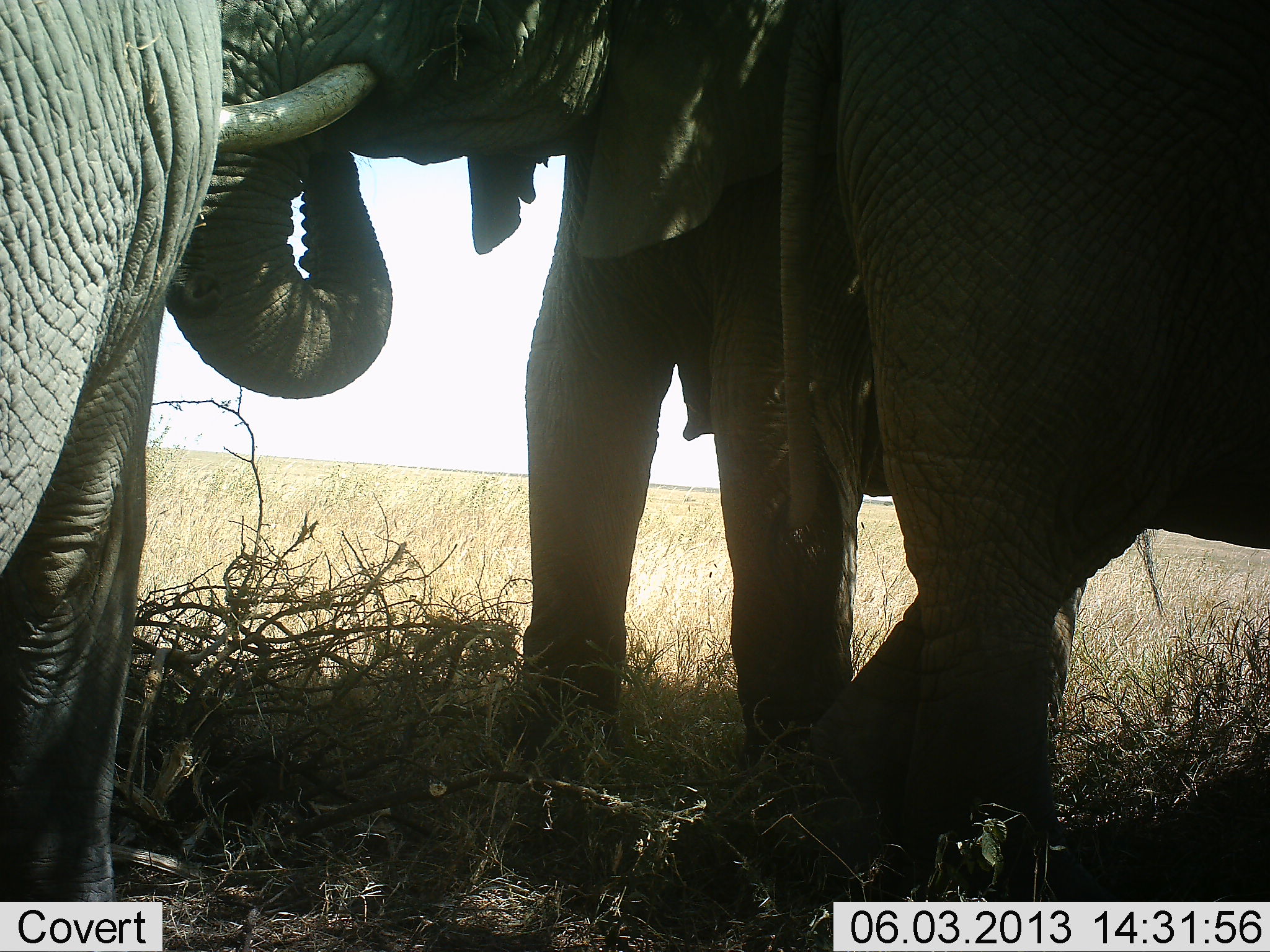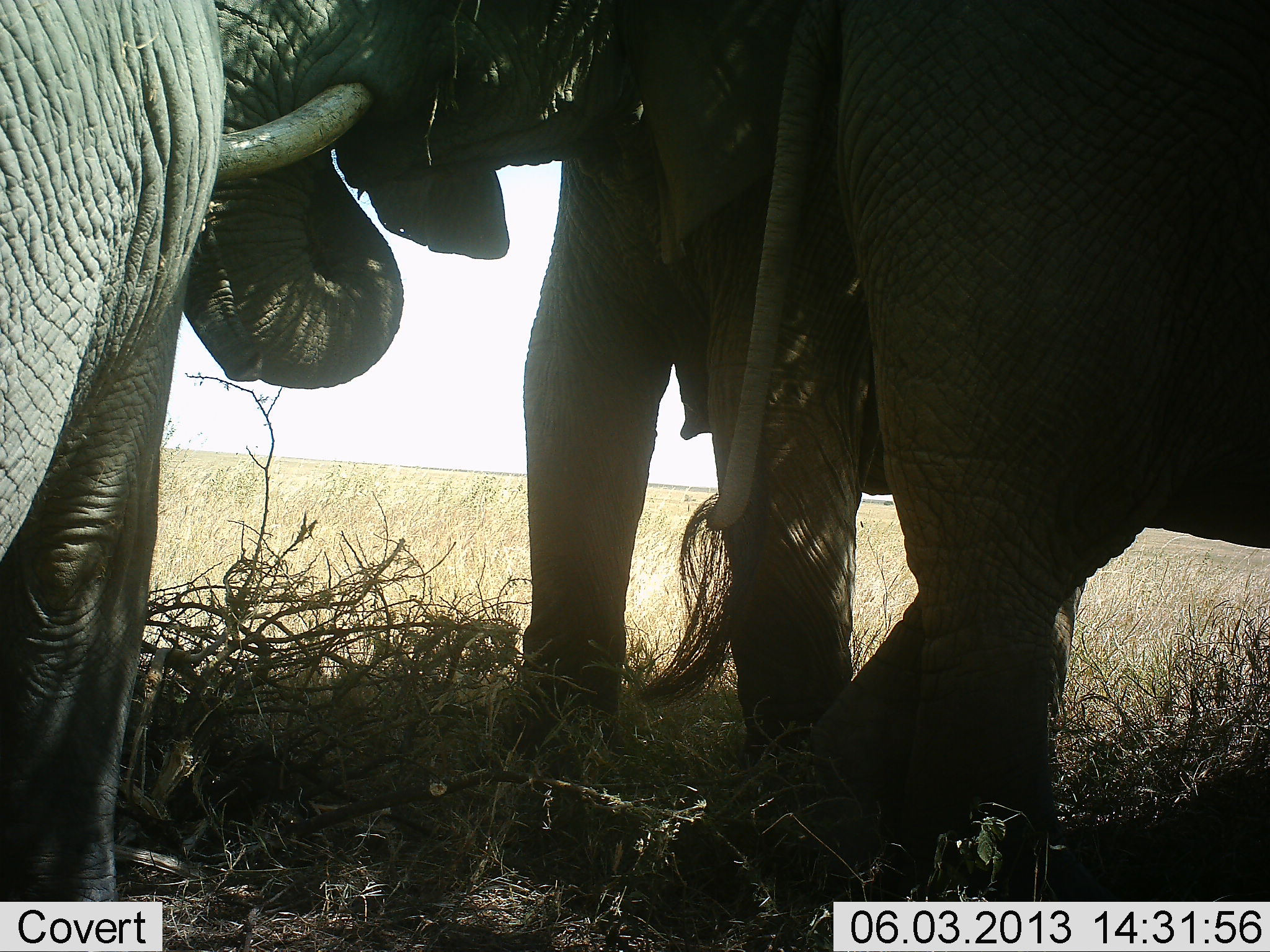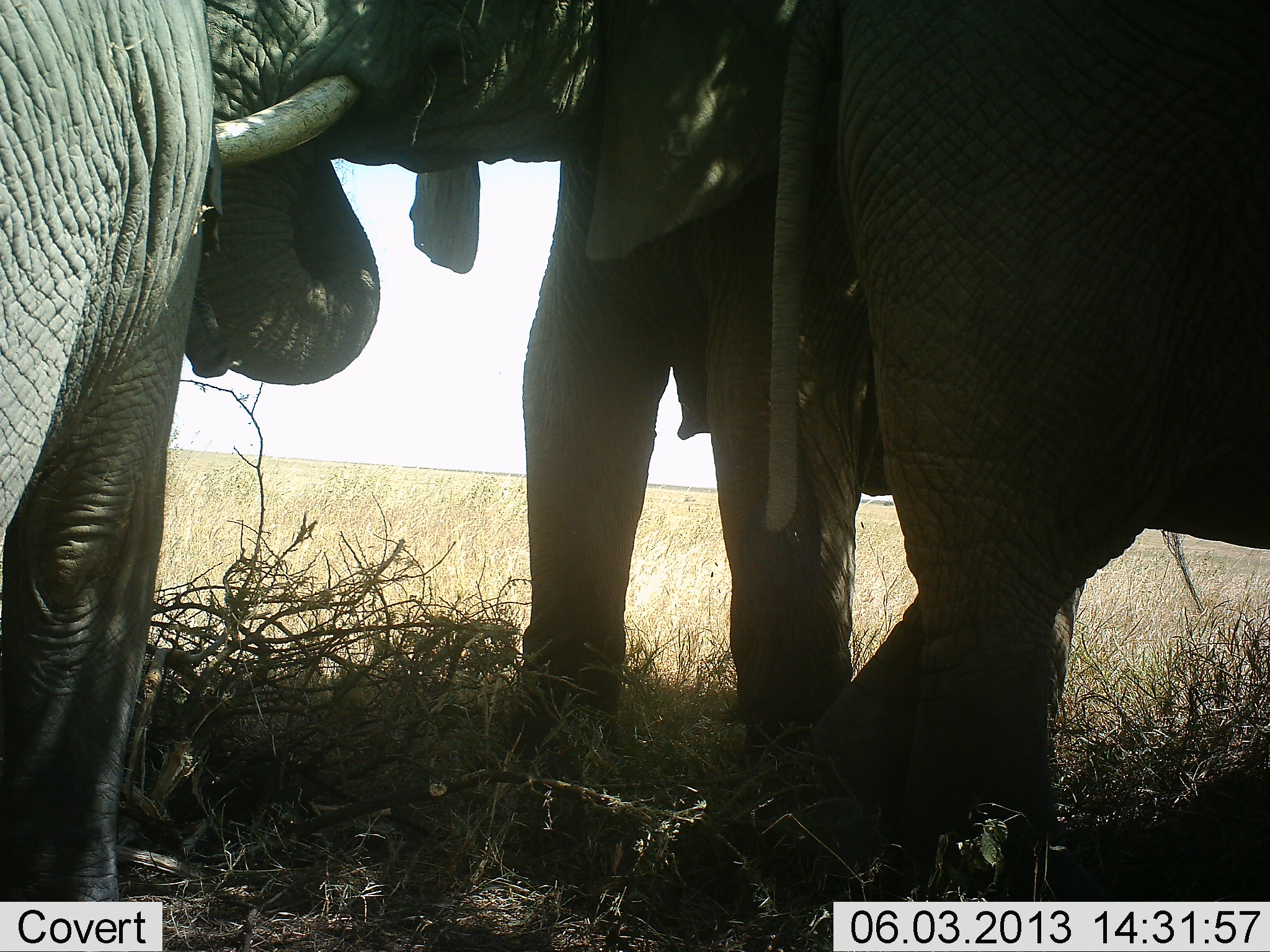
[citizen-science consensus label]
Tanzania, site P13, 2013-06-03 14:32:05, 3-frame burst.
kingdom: Animalia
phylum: Chordata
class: Mammalia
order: Proboscidea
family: Elephantidae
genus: Loxodonta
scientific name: Loxodonta africana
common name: african bush elephant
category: elephant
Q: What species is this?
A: Elephant (african bush elephant) (Loxodonta africana).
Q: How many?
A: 3.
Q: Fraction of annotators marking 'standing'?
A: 83%.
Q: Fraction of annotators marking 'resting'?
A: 4%.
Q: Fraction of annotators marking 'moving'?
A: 4%.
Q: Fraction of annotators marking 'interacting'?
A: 61%.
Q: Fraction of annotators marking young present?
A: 4%.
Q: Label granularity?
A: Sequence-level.